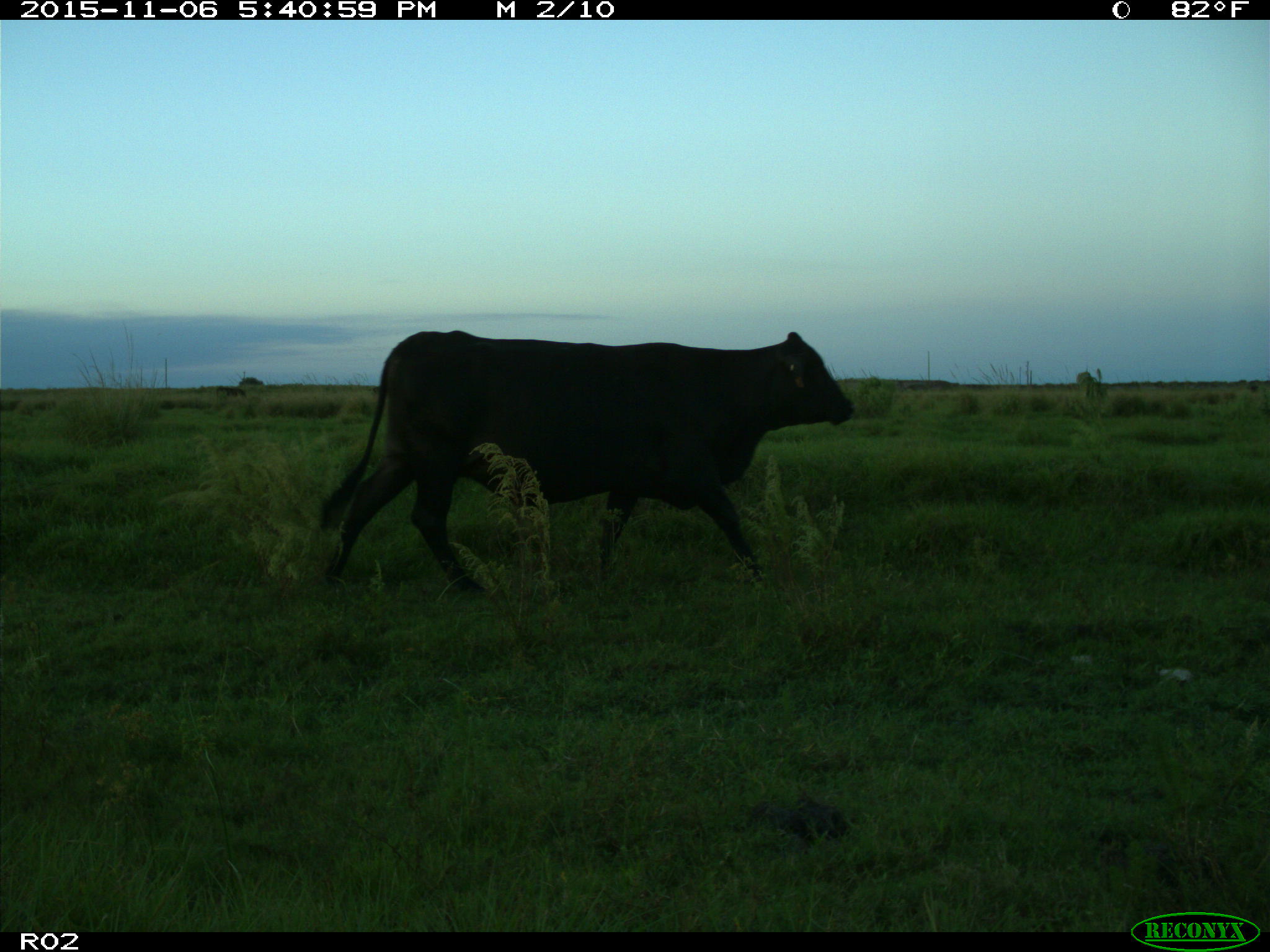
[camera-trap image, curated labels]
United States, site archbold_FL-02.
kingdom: Animalia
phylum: Chordata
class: Mammalia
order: Artiodactyla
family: Bovidae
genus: Bos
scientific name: Bos taurus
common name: domestic cow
Bos taurus (domestic cow).